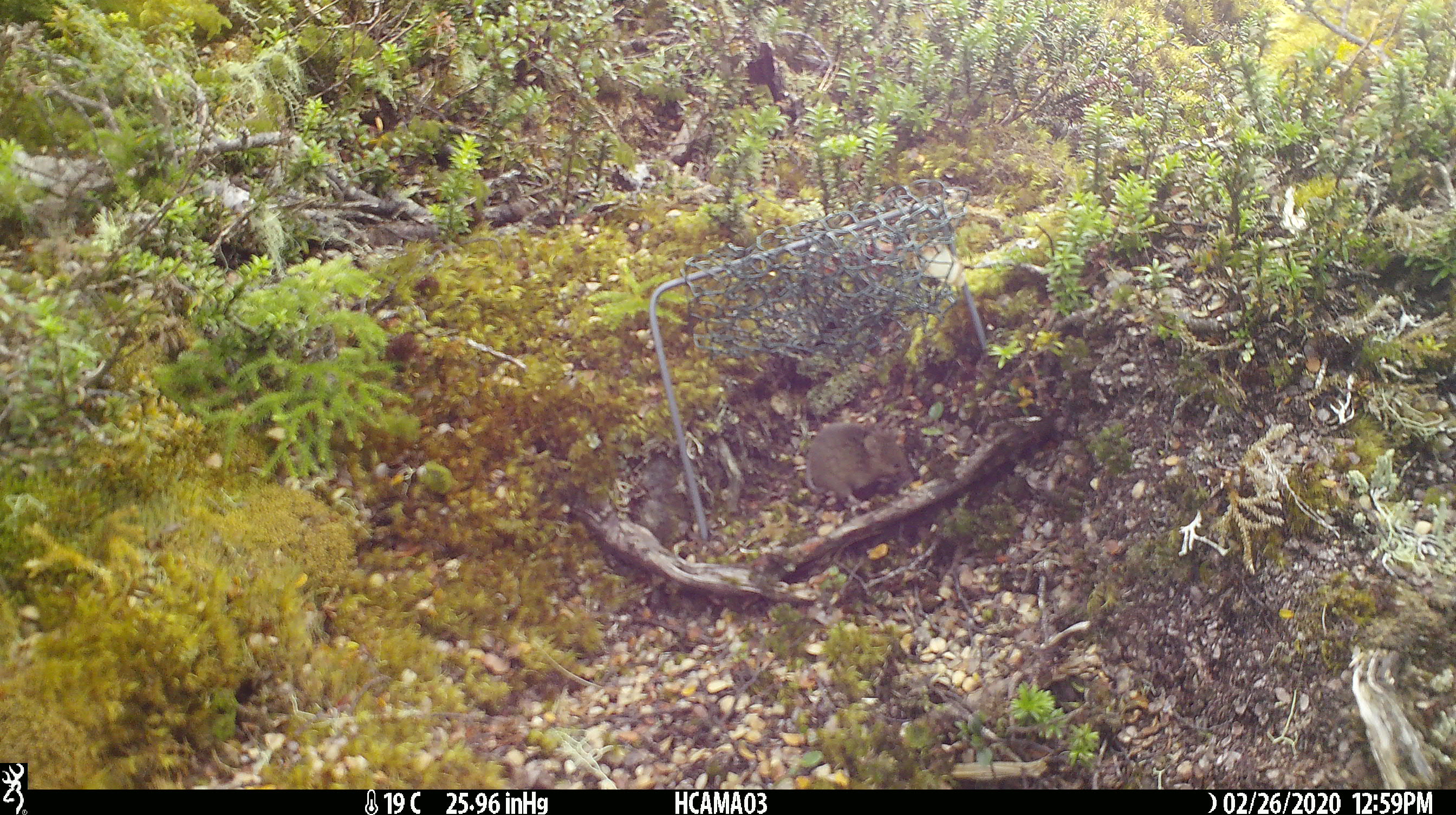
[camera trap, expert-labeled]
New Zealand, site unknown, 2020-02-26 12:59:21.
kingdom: Animalia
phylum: Chordata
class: Mammalia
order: Rodentia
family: Muridae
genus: Mus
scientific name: Mus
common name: mouse